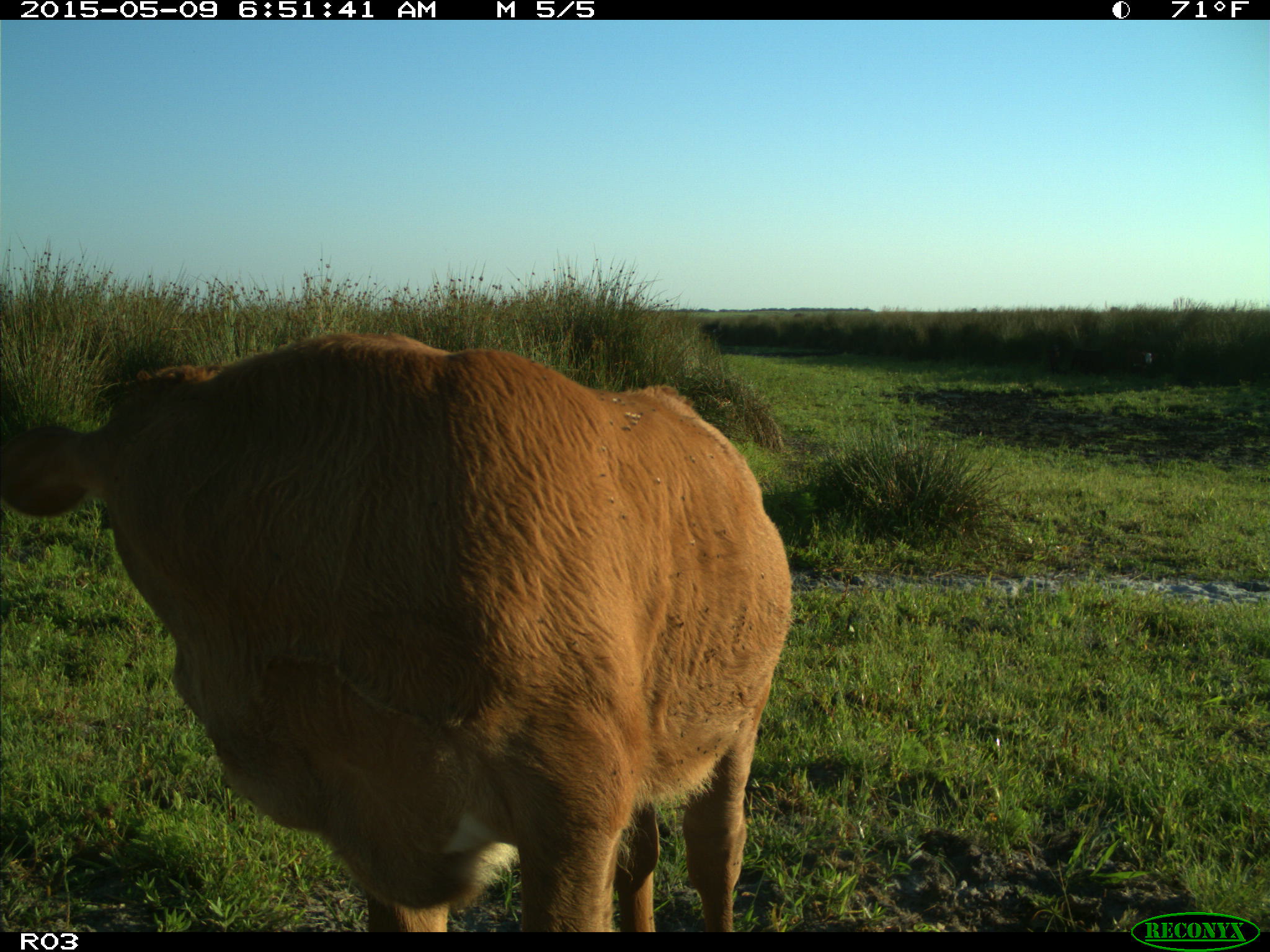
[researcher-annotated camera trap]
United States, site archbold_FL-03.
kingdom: Animalia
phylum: Chordata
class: Mammalia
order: Artiodactyla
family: Bovidae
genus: Bos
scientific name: Bos taurus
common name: domestic cow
Bos taurus (domestic cow).